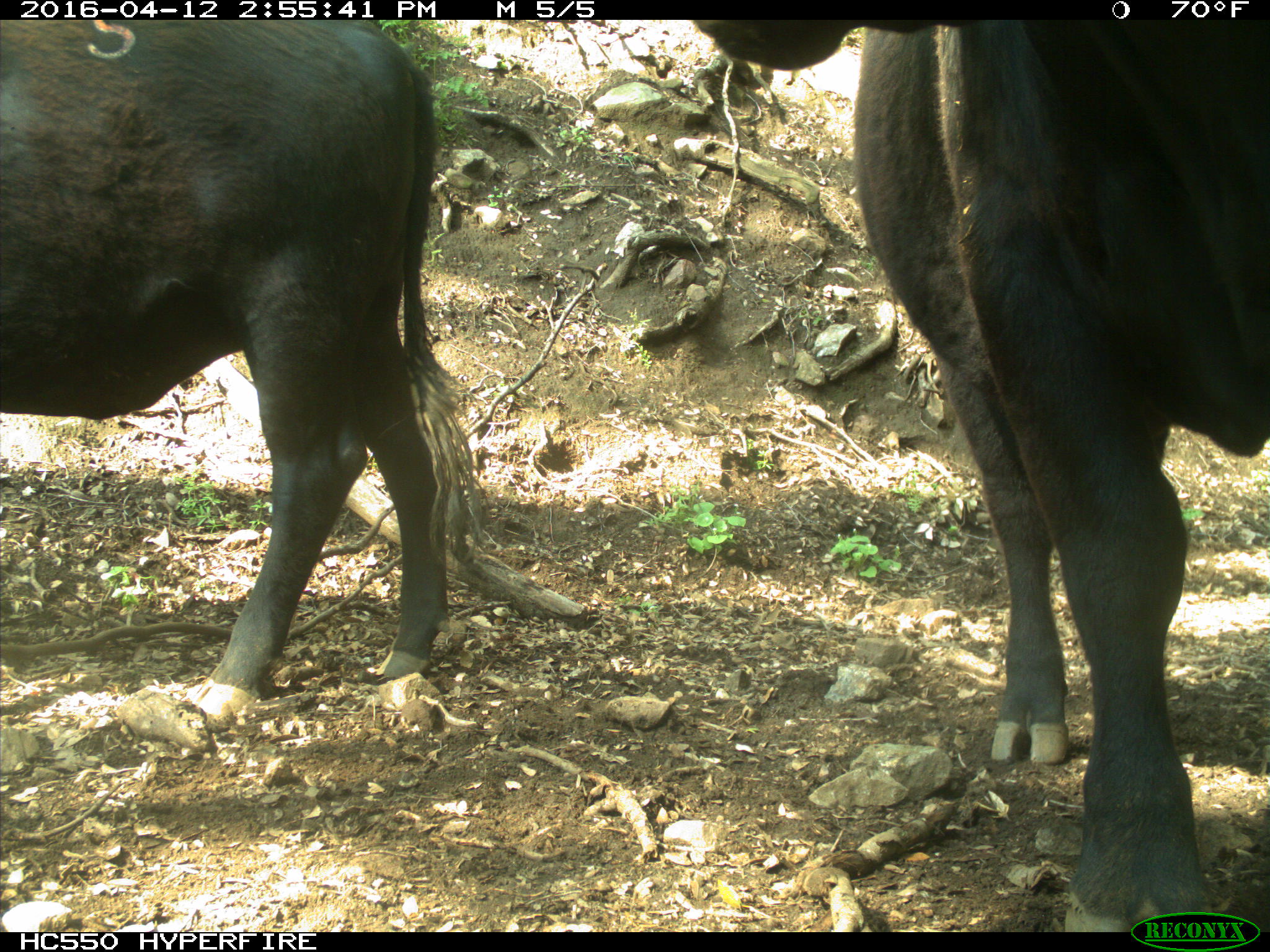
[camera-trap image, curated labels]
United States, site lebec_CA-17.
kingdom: Animalia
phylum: Chordata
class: Mammalia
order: Artiodactyla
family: Bovidae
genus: Bos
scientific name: Bos taurus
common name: domestic cow